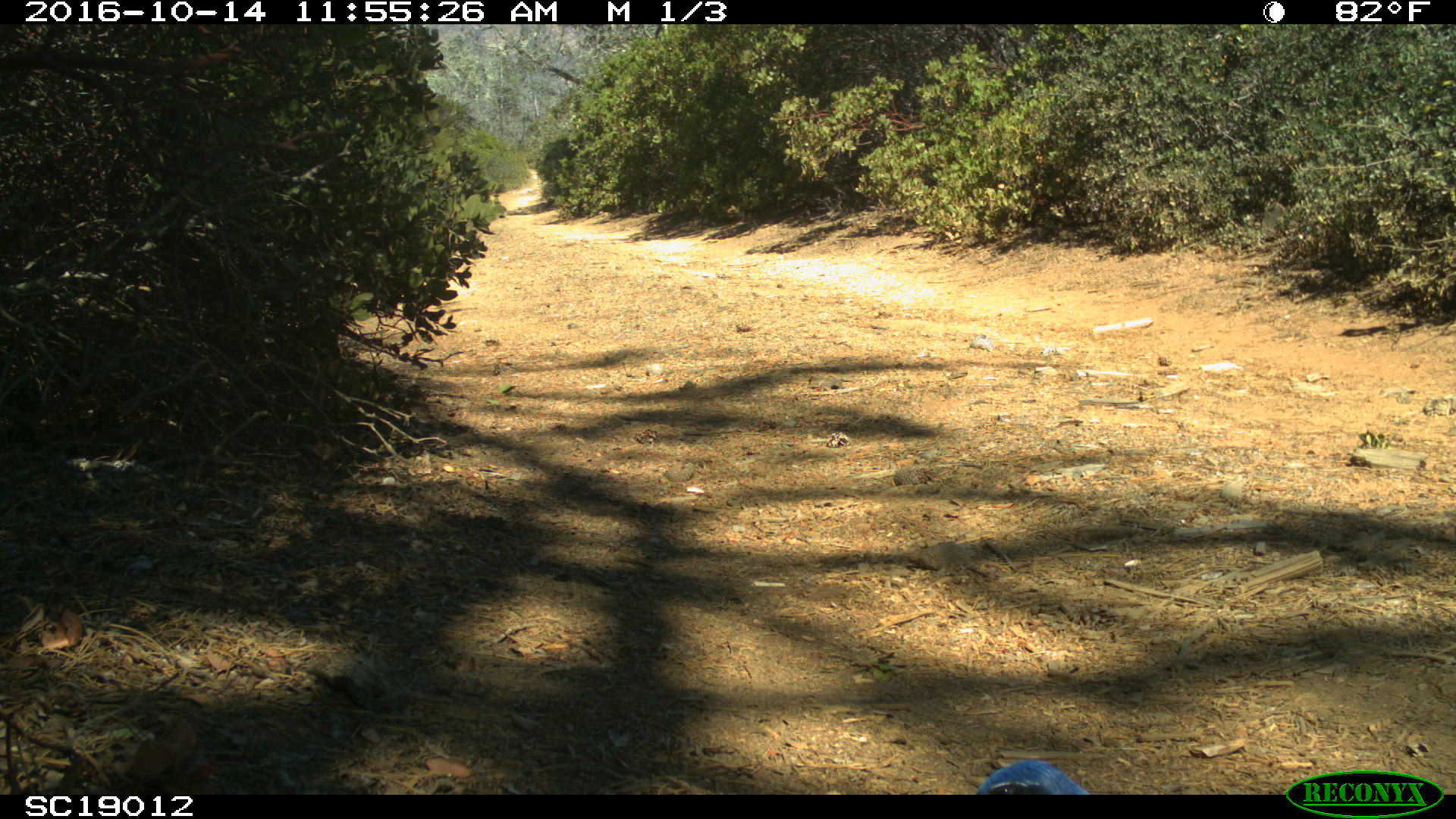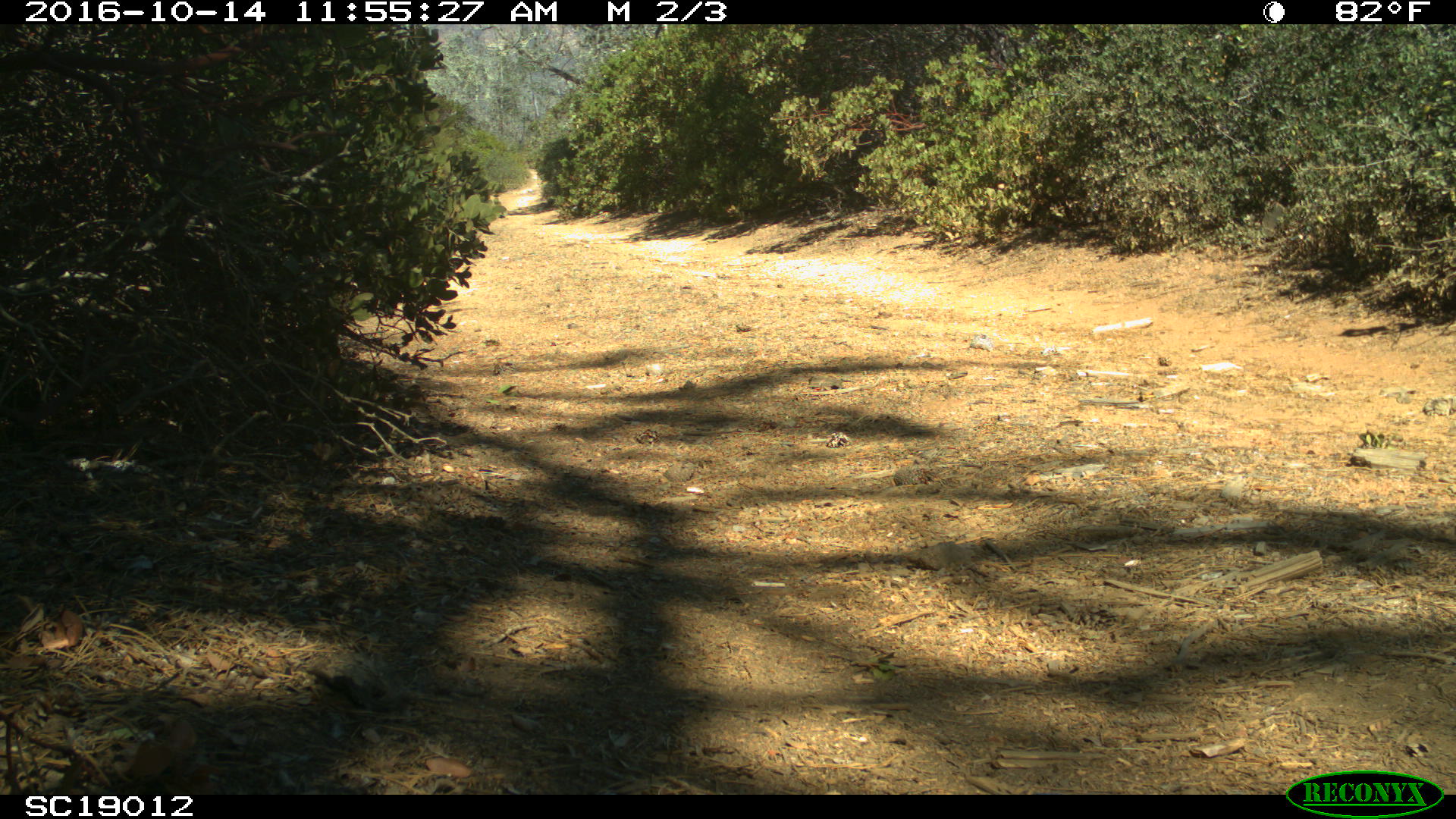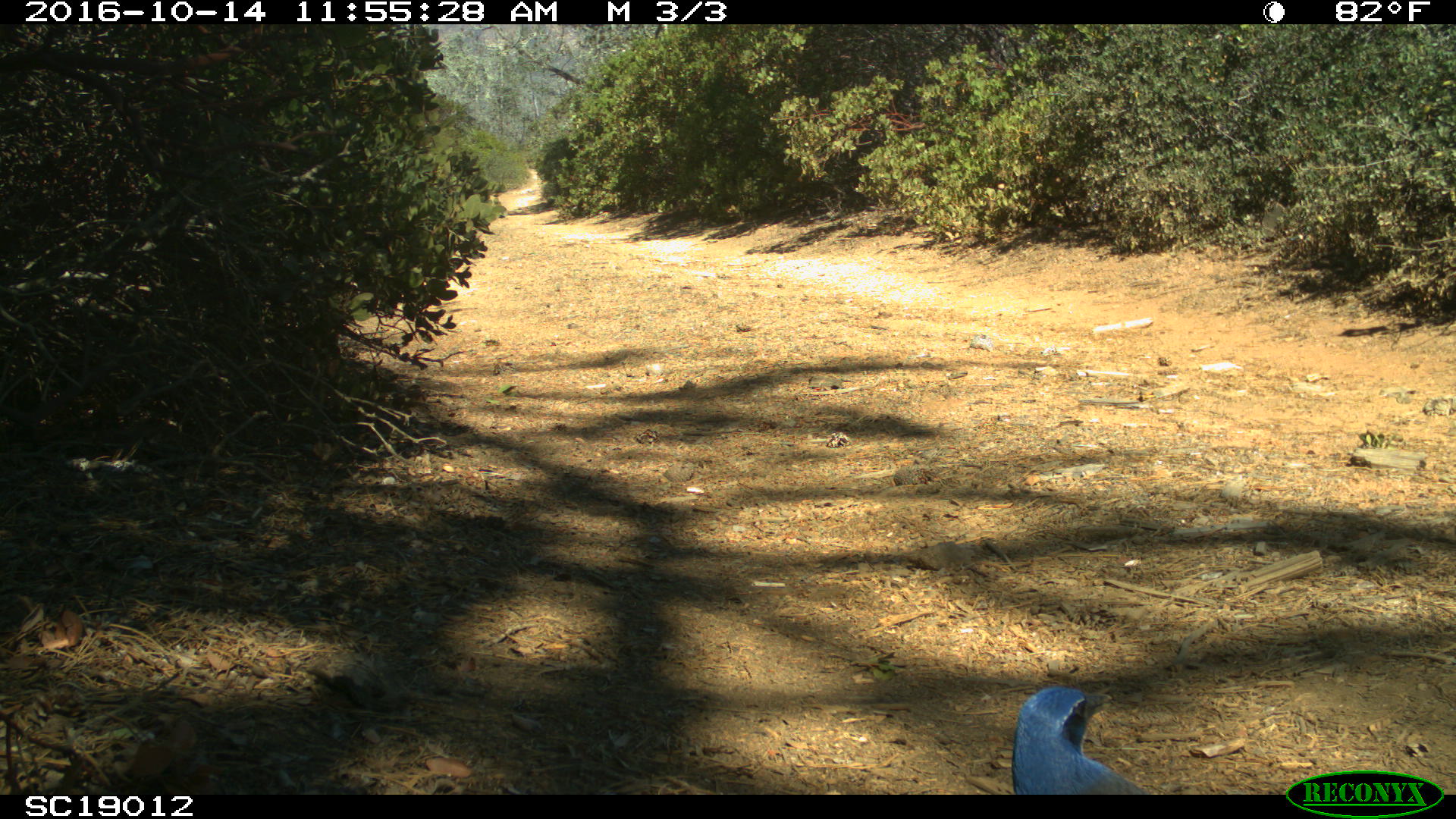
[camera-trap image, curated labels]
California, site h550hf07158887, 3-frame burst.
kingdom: Animalia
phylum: Chordata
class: Aves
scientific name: Aves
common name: bird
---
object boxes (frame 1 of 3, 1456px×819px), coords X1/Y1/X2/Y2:
bird: 976/760/1090/794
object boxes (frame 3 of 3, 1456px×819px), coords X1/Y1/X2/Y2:
bird: 1011/685/1150/794